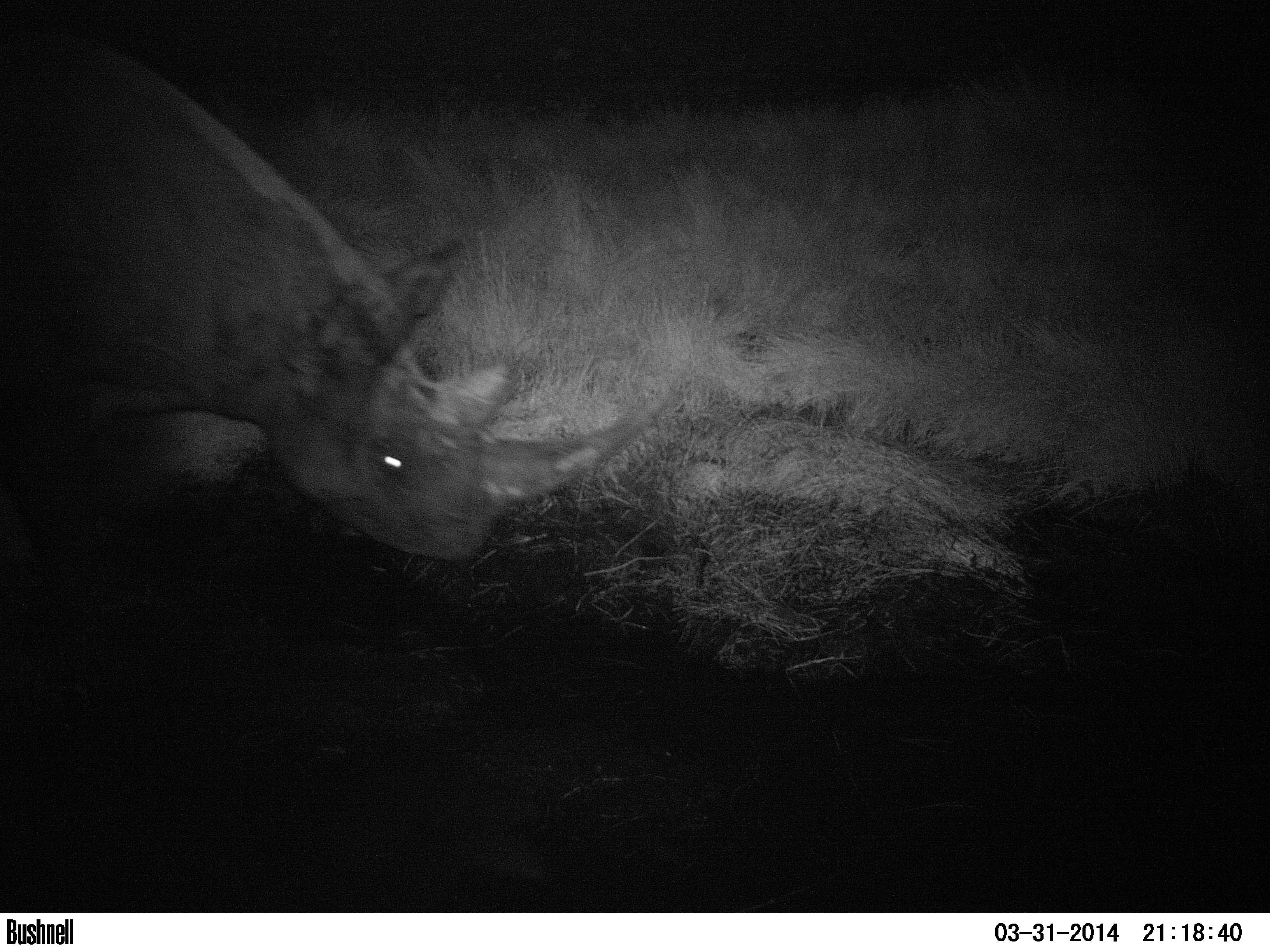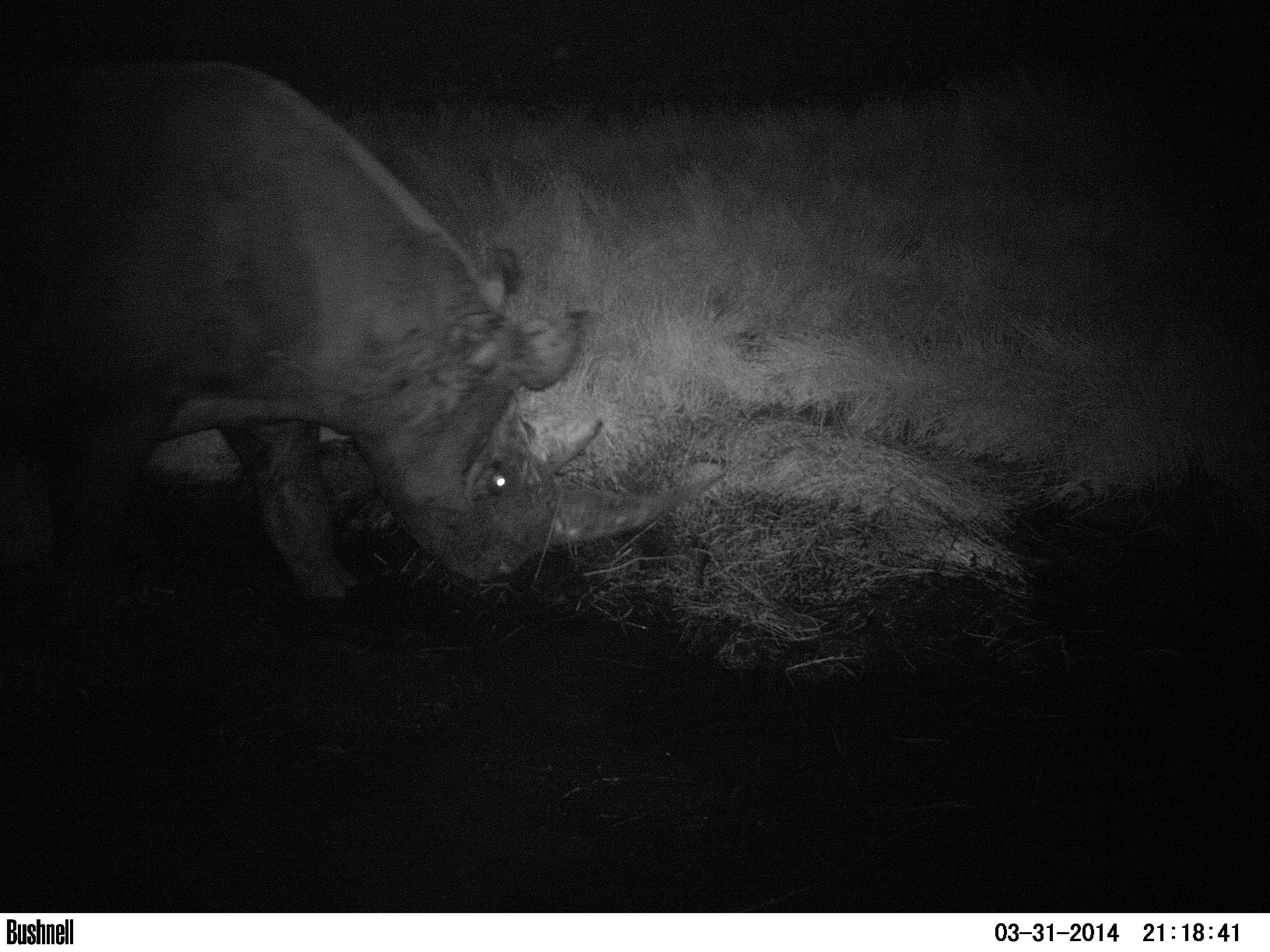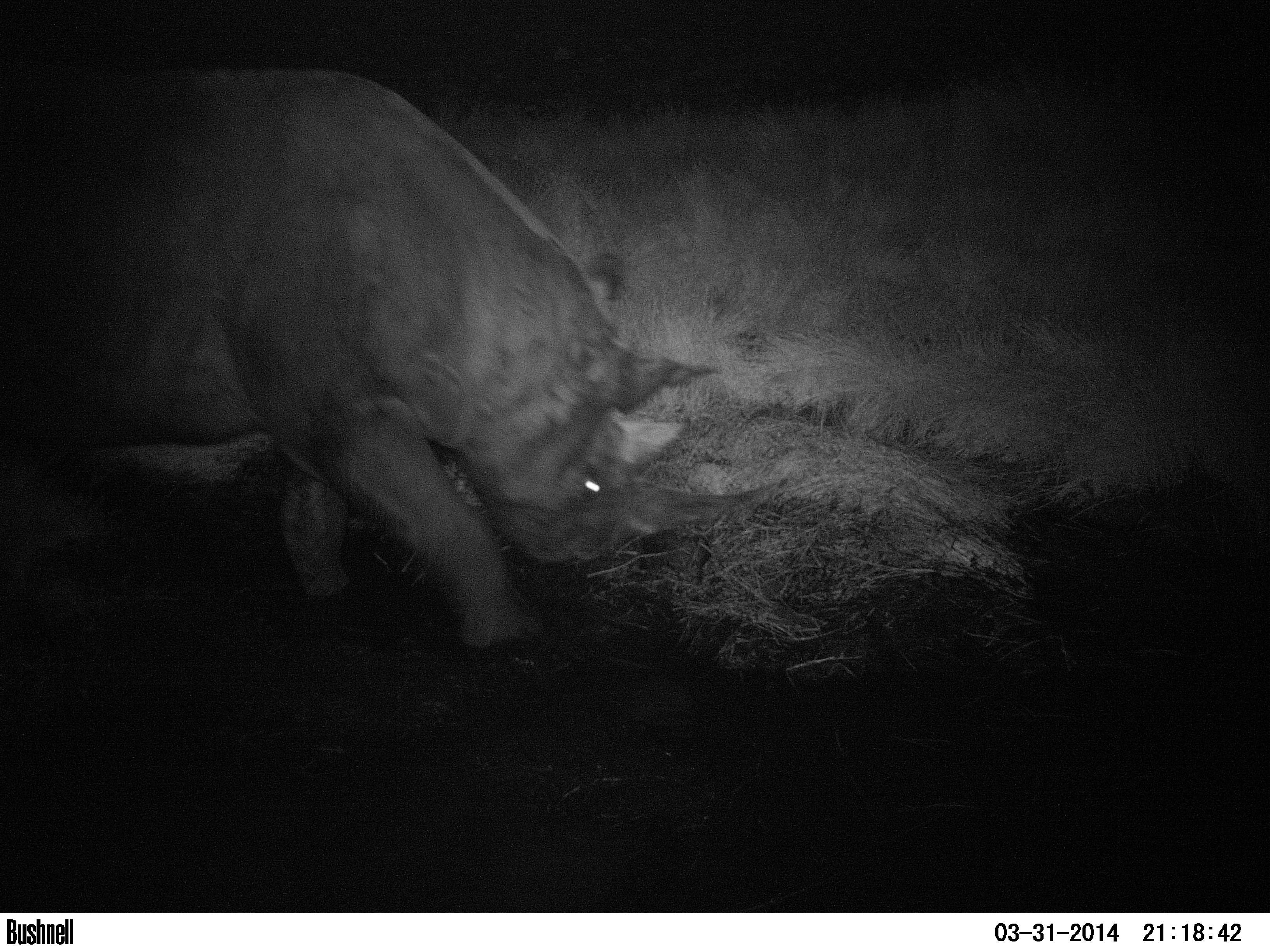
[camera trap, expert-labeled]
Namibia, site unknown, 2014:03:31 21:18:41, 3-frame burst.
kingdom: Animalia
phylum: Chordata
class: Mammalia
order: Perissodactyla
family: Rhinocerotidae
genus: Diceros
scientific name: Diceros bicornis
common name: black rhinoceros